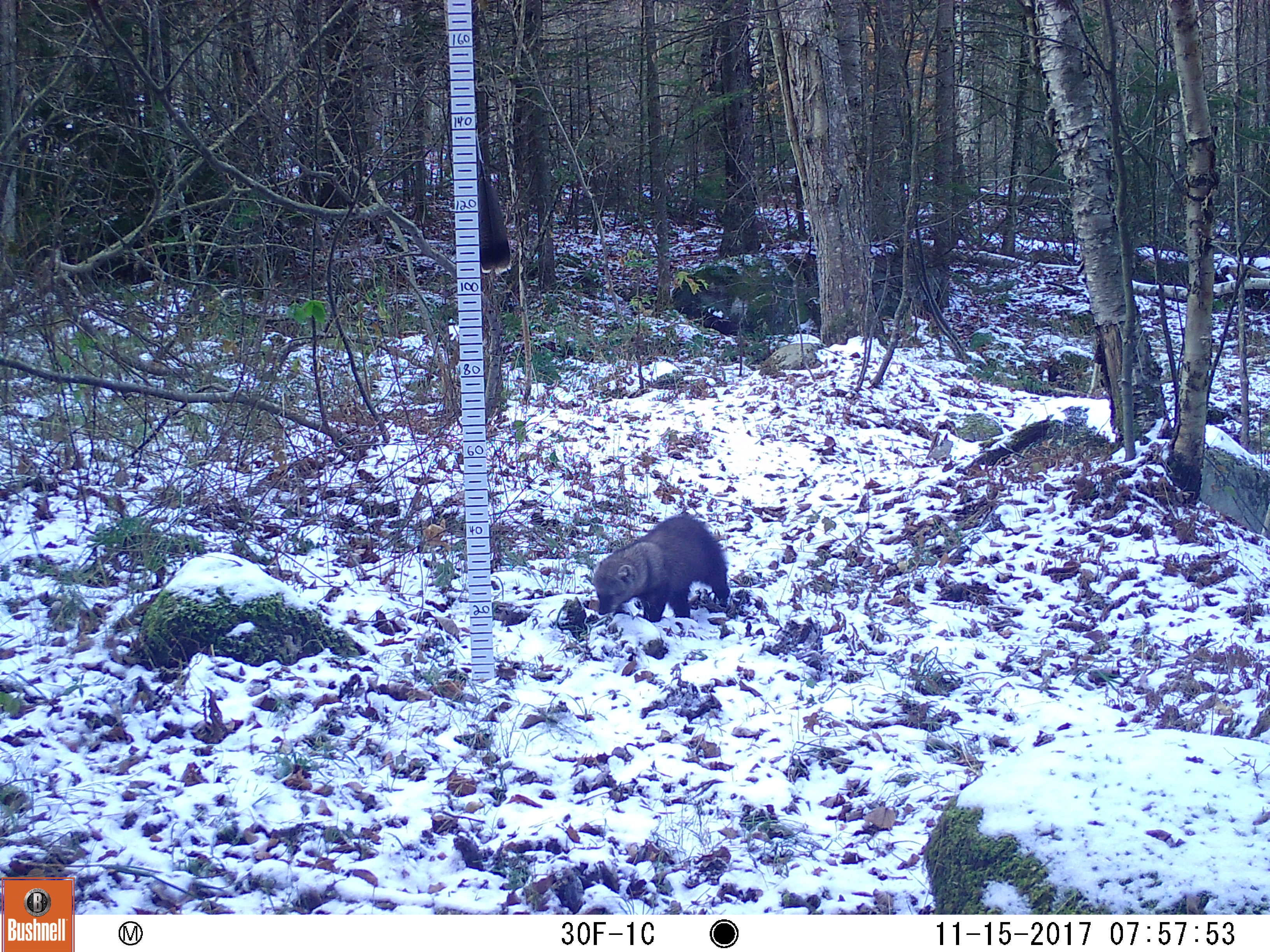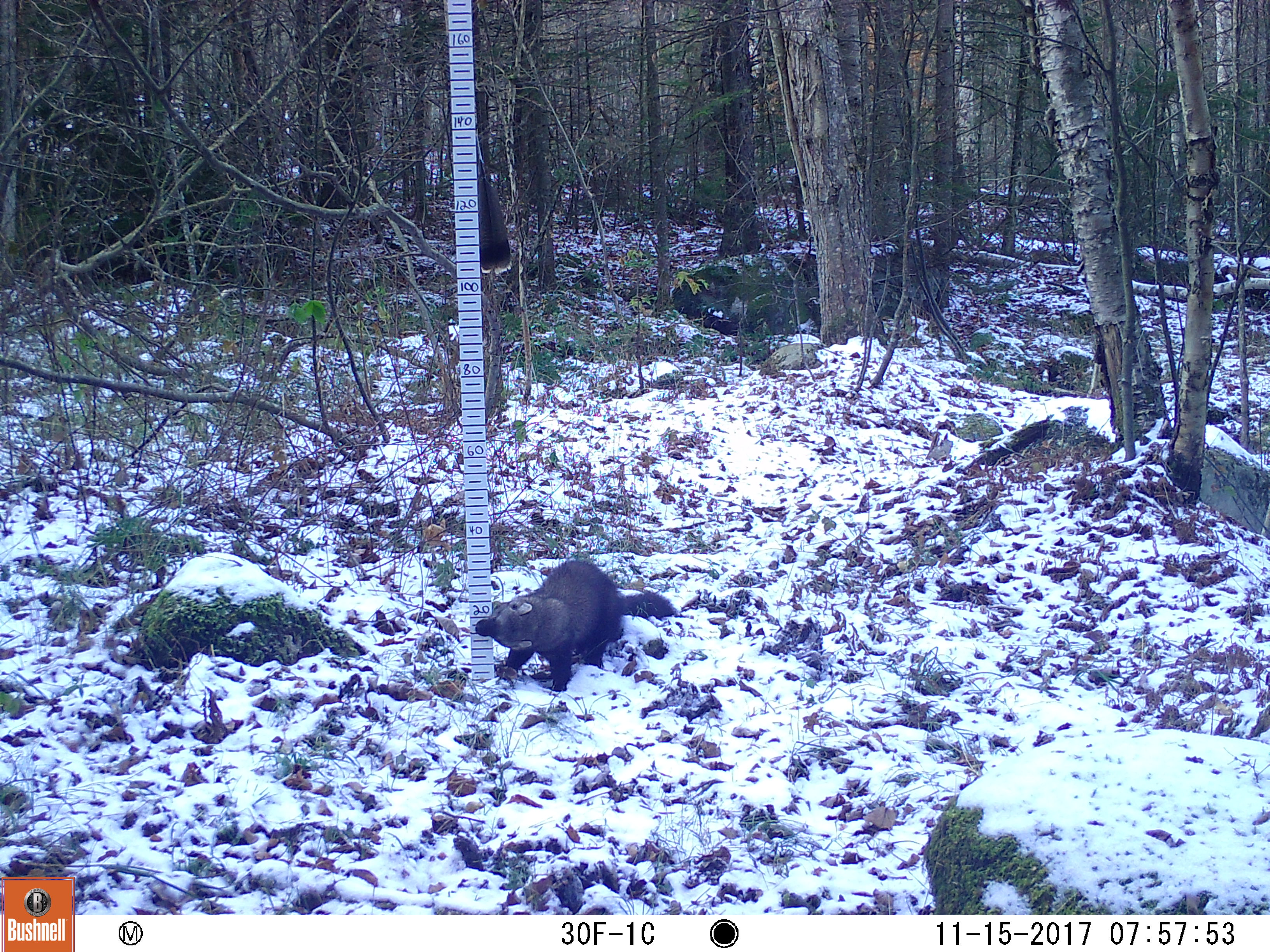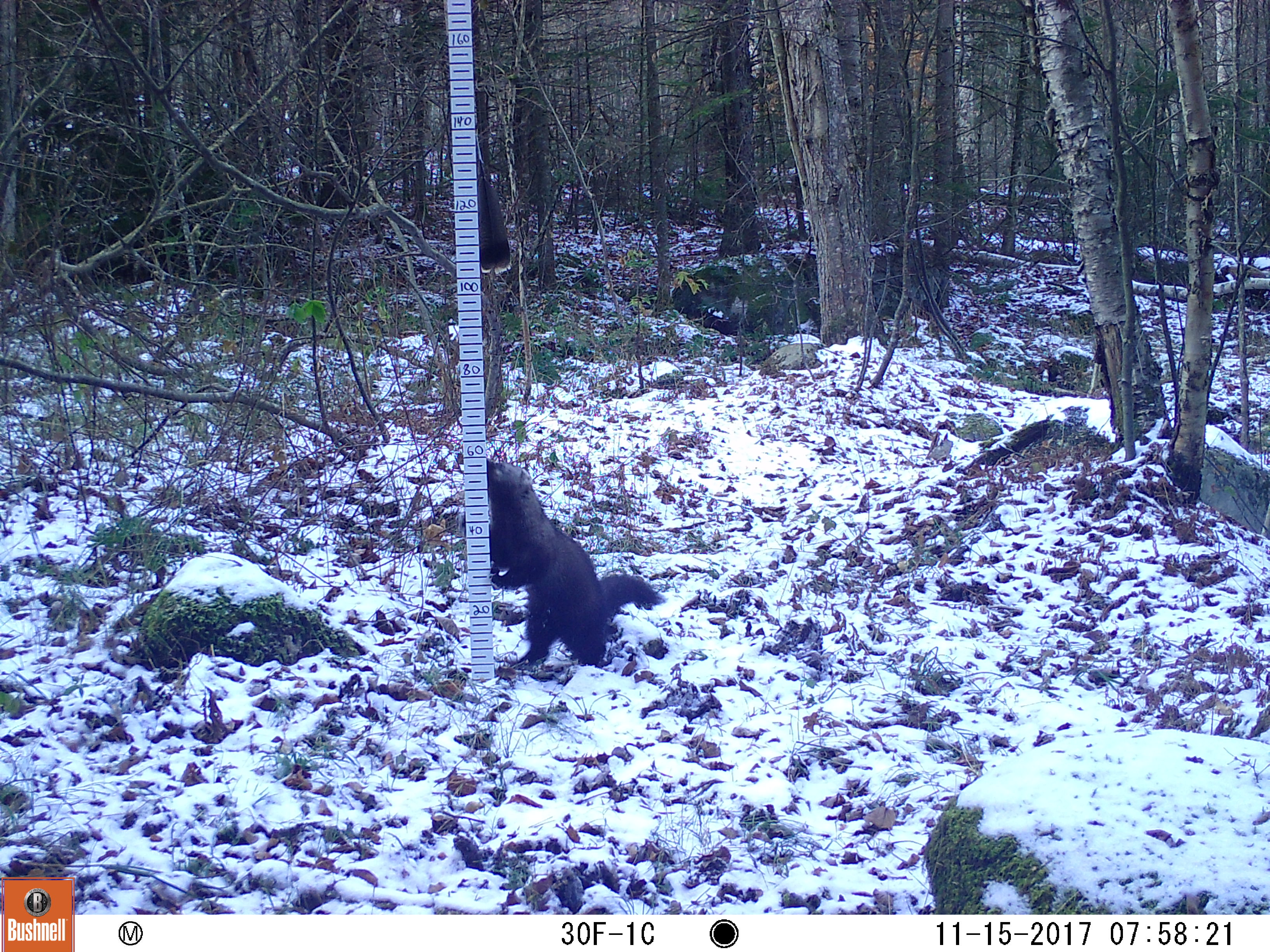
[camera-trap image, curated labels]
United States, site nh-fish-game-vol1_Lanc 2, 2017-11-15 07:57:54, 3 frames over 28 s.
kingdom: Animalia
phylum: Chordata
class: Mammalia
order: Carnivora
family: Mustelidae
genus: Pekania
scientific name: Pekania pennanti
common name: fisher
Fisher (Pekania pennanti).